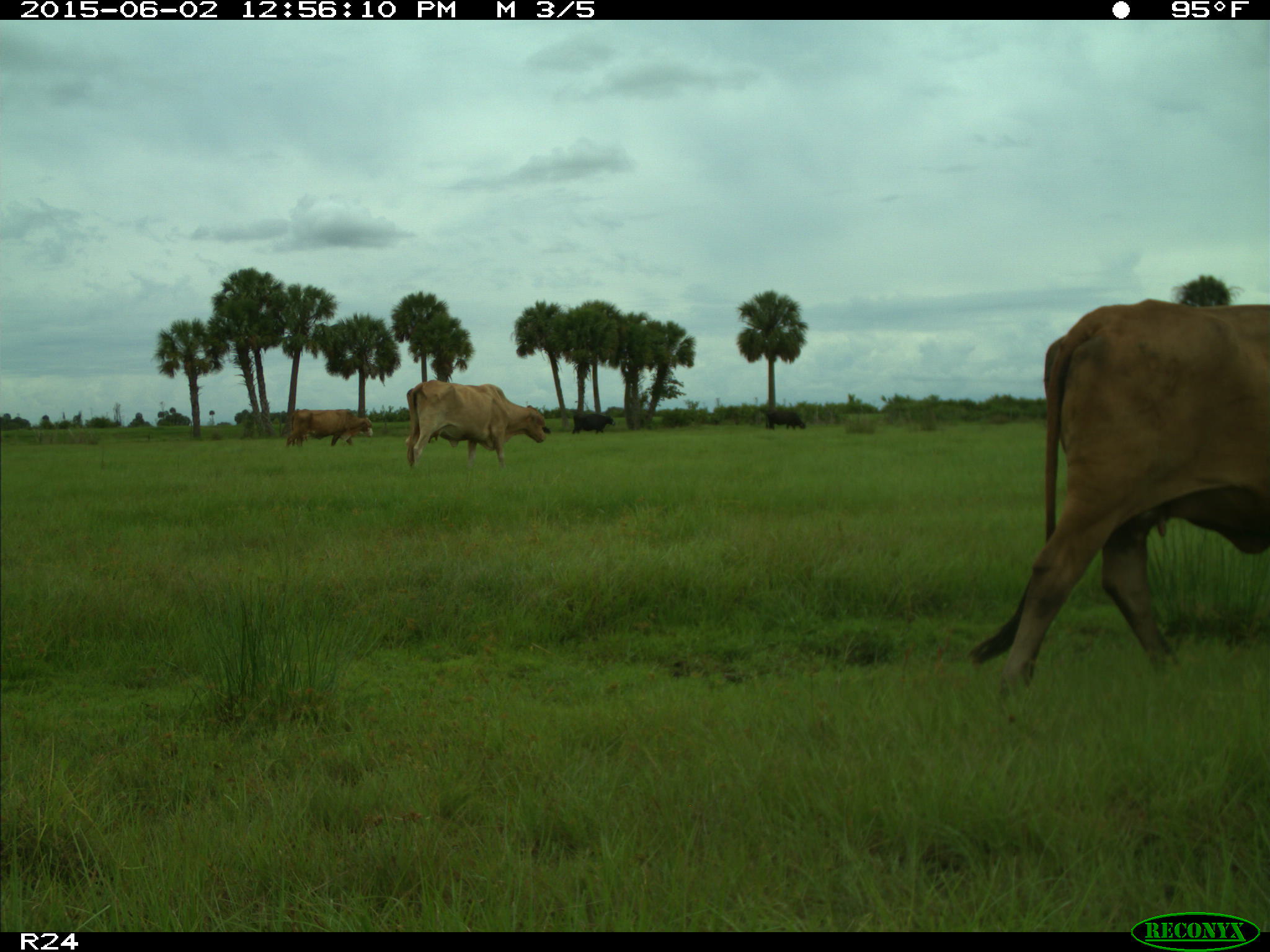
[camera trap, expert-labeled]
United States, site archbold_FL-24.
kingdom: Animalia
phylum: Chordata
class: Mammalia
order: Artiodactyla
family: Bovidae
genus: Bos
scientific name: Bos taurus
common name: domestic cow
Bos taurus (domestic cow).